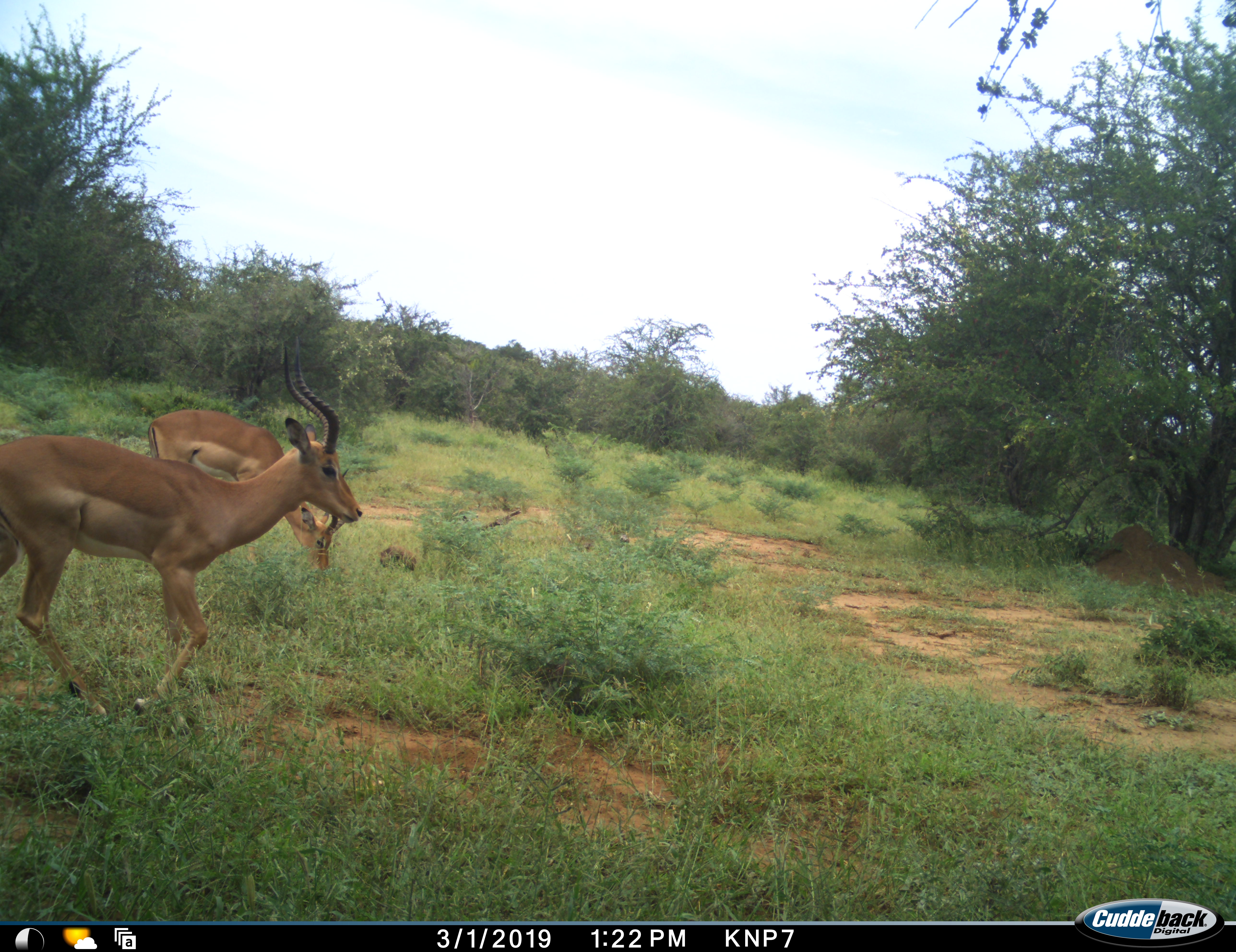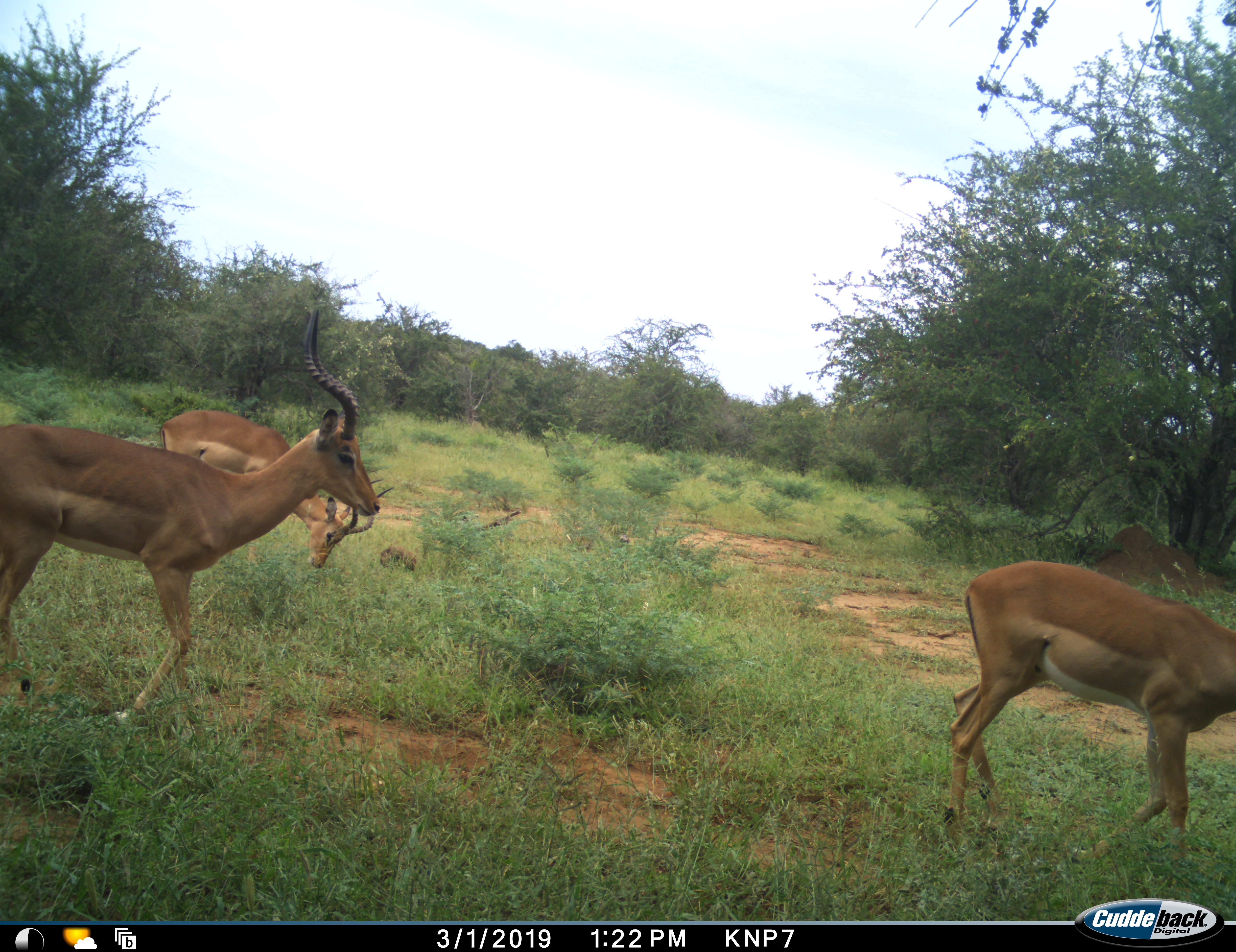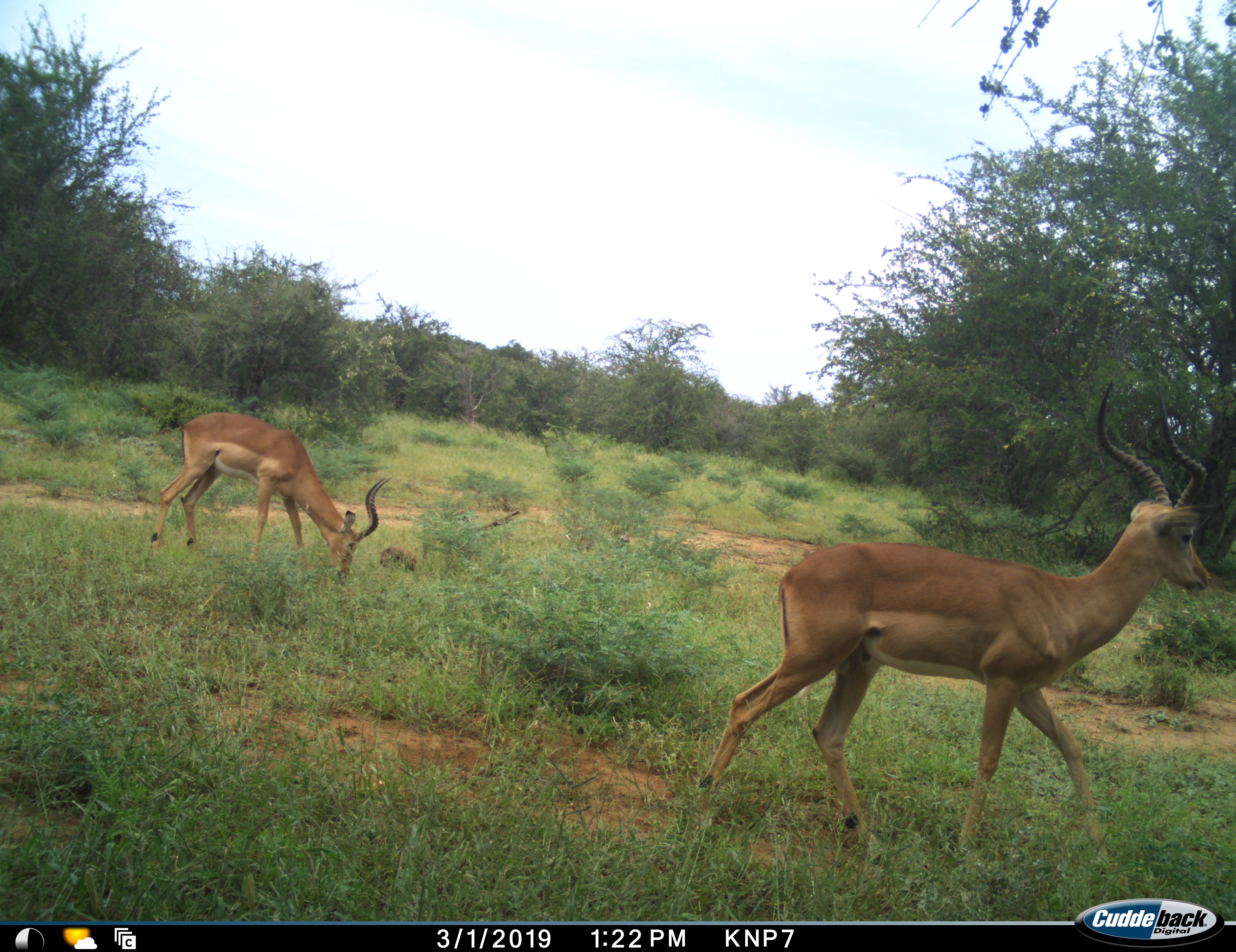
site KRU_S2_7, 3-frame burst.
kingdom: Animalia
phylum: Chordata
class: Mammalia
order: Artiodactyla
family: Bovidae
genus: Aepyceros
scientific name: Aepyceros melampus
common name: impala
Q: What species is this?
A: Impala (Aepyceros melampus).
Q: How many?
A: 3.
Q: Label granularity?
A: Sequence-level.